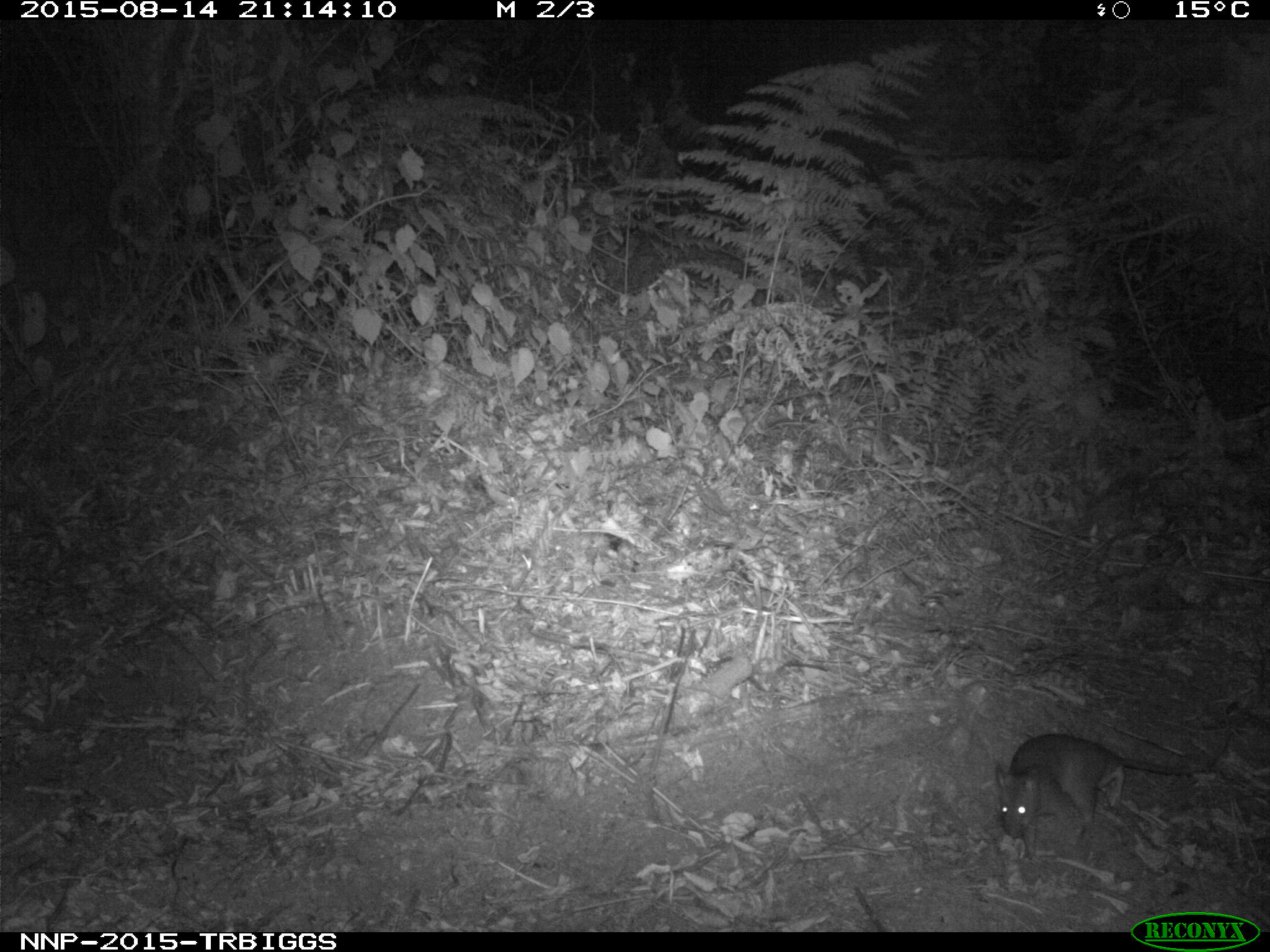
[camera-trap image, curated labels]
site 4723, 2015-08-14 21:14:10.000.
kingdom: Animalia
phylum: Chordata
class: Mammalia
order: Rodentia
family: Nesomyidae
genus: Cricetomys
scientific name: Cricetomys gambianus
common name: african giant pouched rat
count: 1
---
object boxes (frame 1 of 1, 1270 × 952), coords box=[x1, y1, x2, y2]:
cricetomys gambianus: box=[990, 729, 1234, 860]